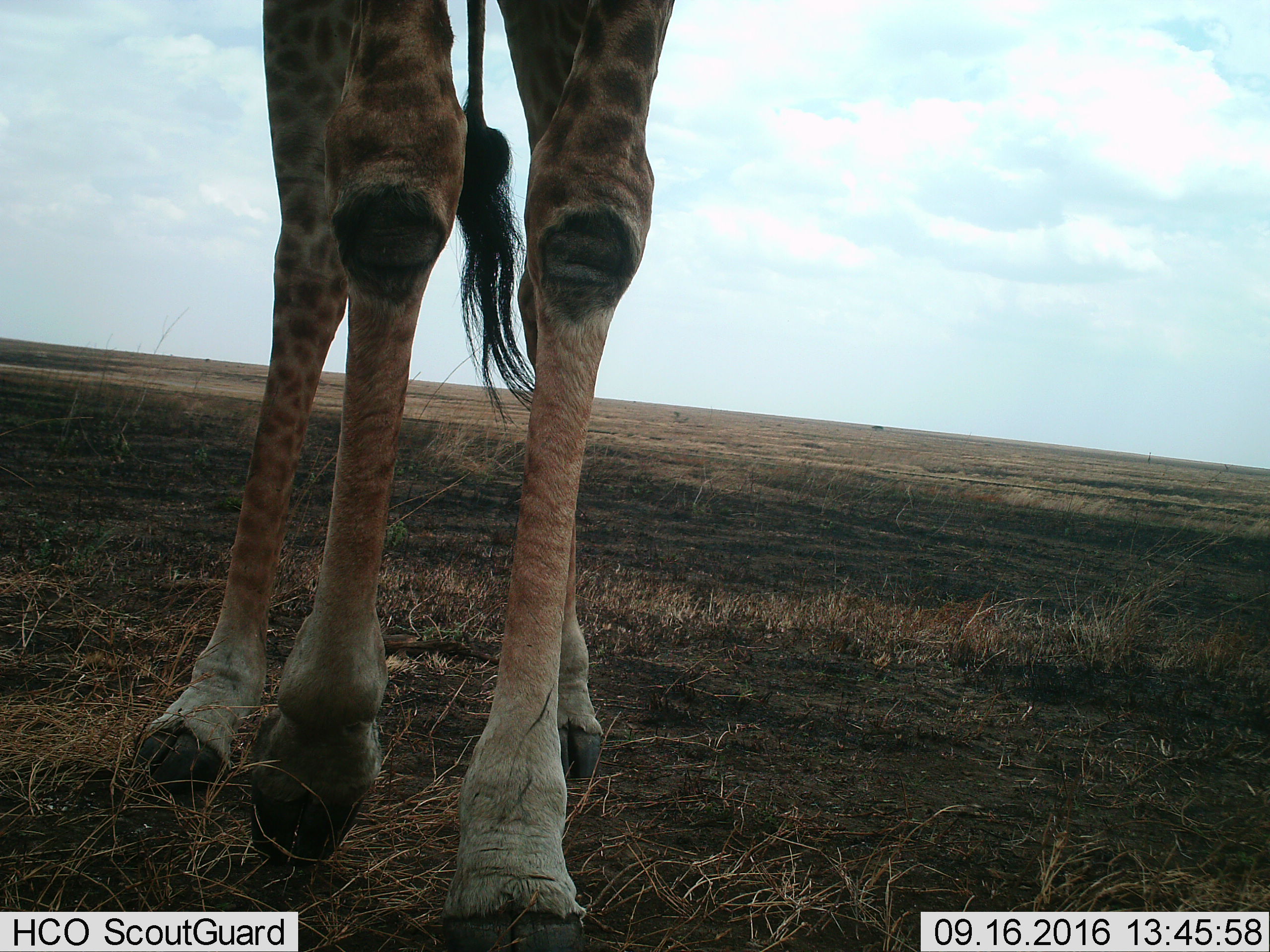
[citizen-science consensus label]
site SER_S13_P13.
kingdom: Animalia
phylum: Chordata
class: Mammalia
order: Artiodactyla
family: Giraffidae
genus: Giraffa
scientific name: Giraffa camelopardalis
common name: giraffe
Giraffe (Giraffa camelopardalis), count 1. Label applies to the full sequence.